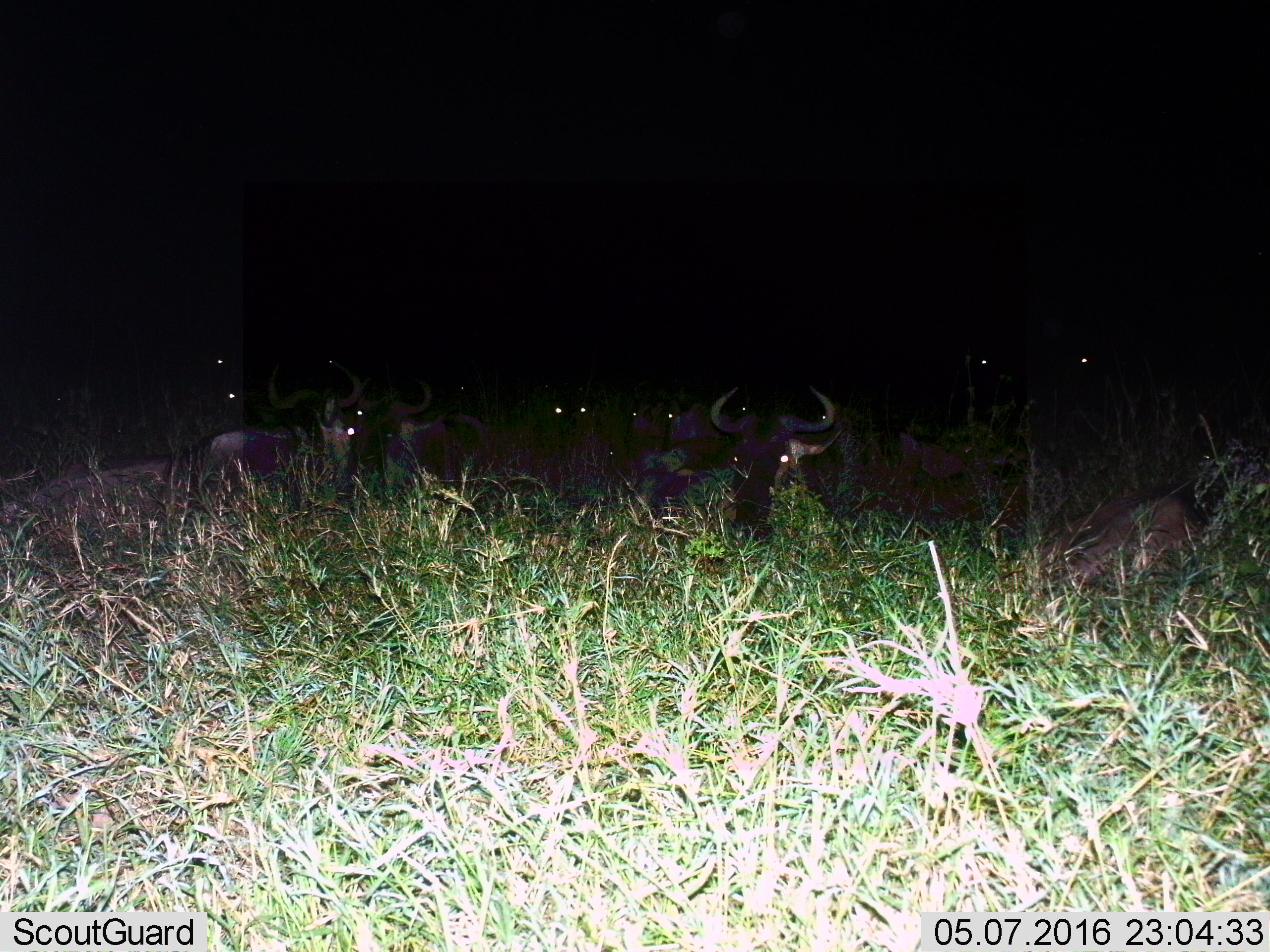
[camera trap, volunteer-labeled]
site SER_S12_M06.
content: unidentified animal